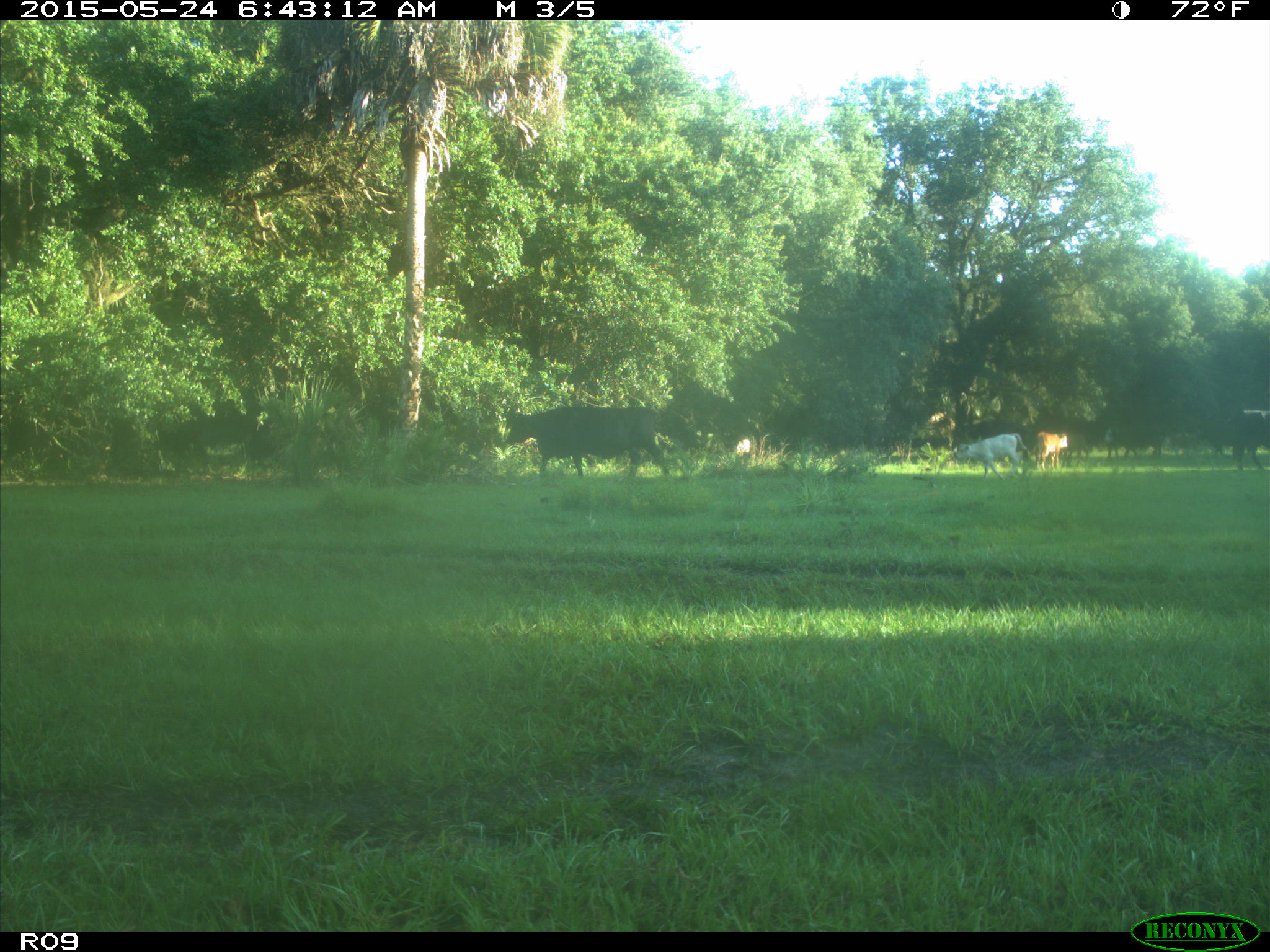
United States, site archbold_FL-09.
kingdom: Animalia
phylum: Chordata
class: Mammalia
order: Artiodactyla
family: Bovidae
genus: Bos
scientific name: Bos taurus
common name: domestic cow